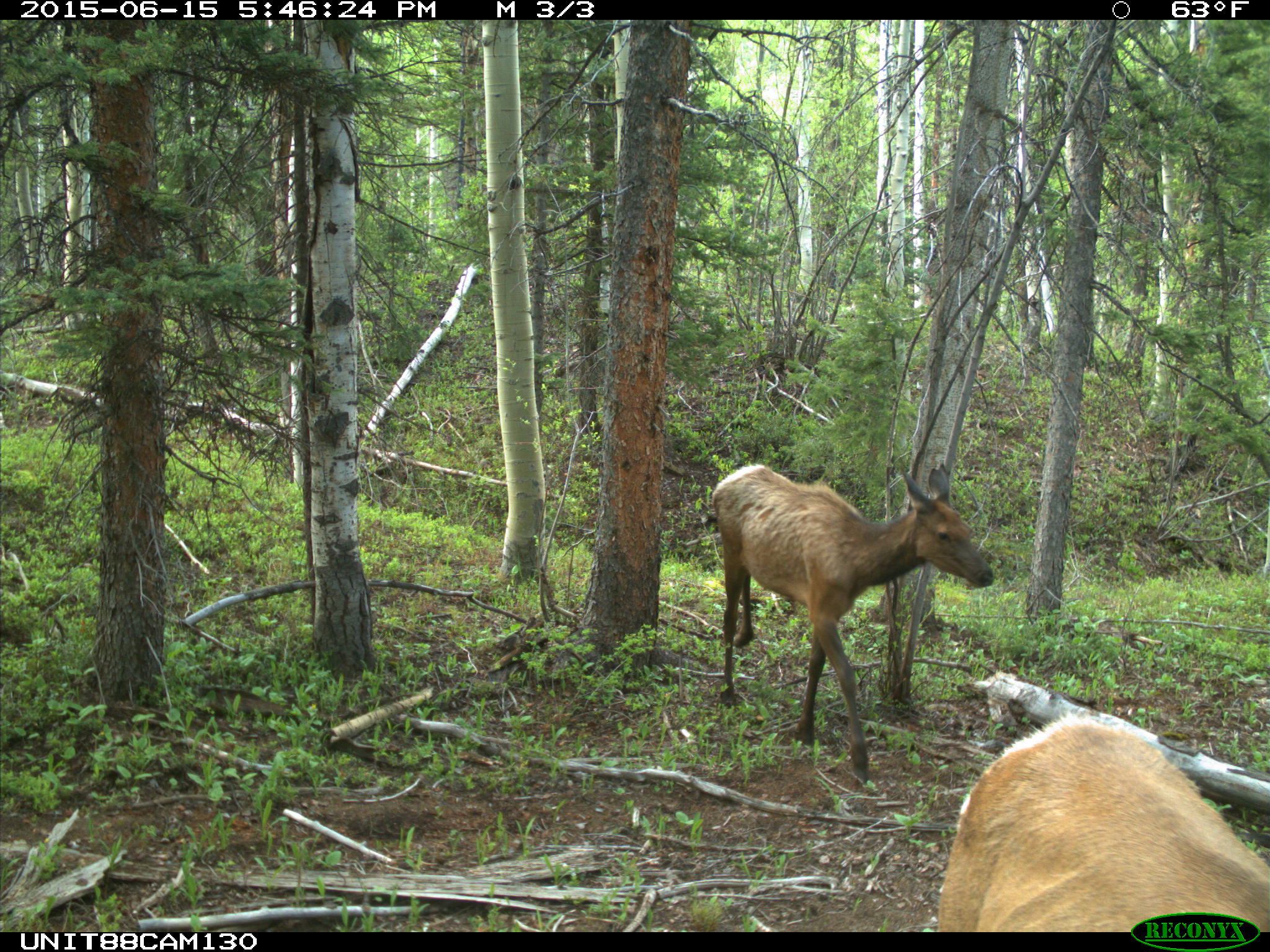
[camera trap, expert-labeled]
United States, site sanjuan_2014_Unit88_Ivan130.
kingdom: Animalia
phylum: Chordata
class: Mammalia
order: Artiodactyla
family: Cervidae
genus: Cervus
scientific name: Cervus elaphus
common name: red deer